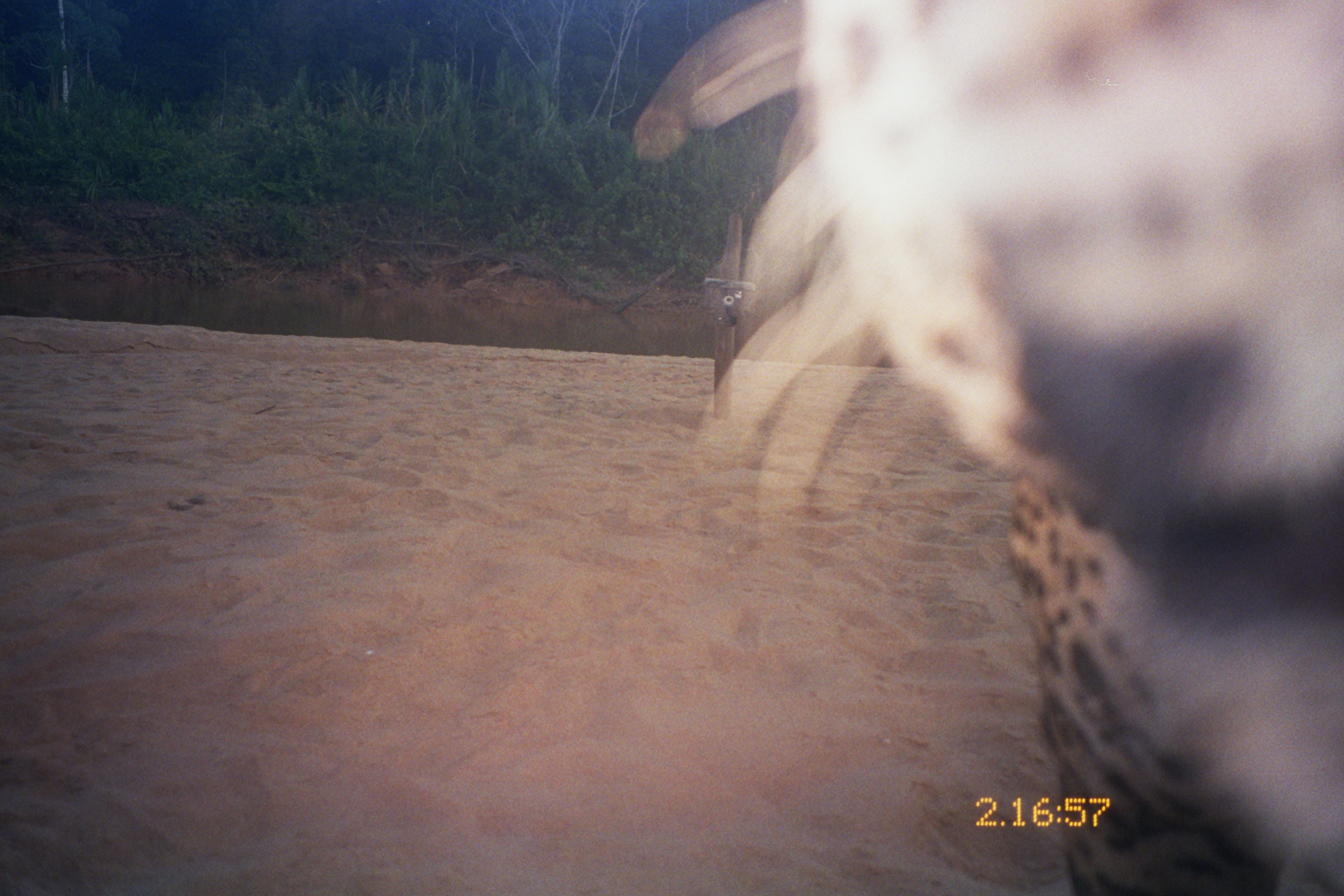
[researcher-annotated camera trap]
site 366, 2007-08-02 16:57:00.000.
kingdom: Animalia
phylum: Chordata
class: Mammalia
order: Carnivora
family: Felidae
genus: Panthera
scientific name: Panthera onca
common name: jaguar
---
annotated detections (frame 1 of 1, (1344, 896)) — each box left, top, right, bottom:
panthera onca: 622, 0, 1344, 896